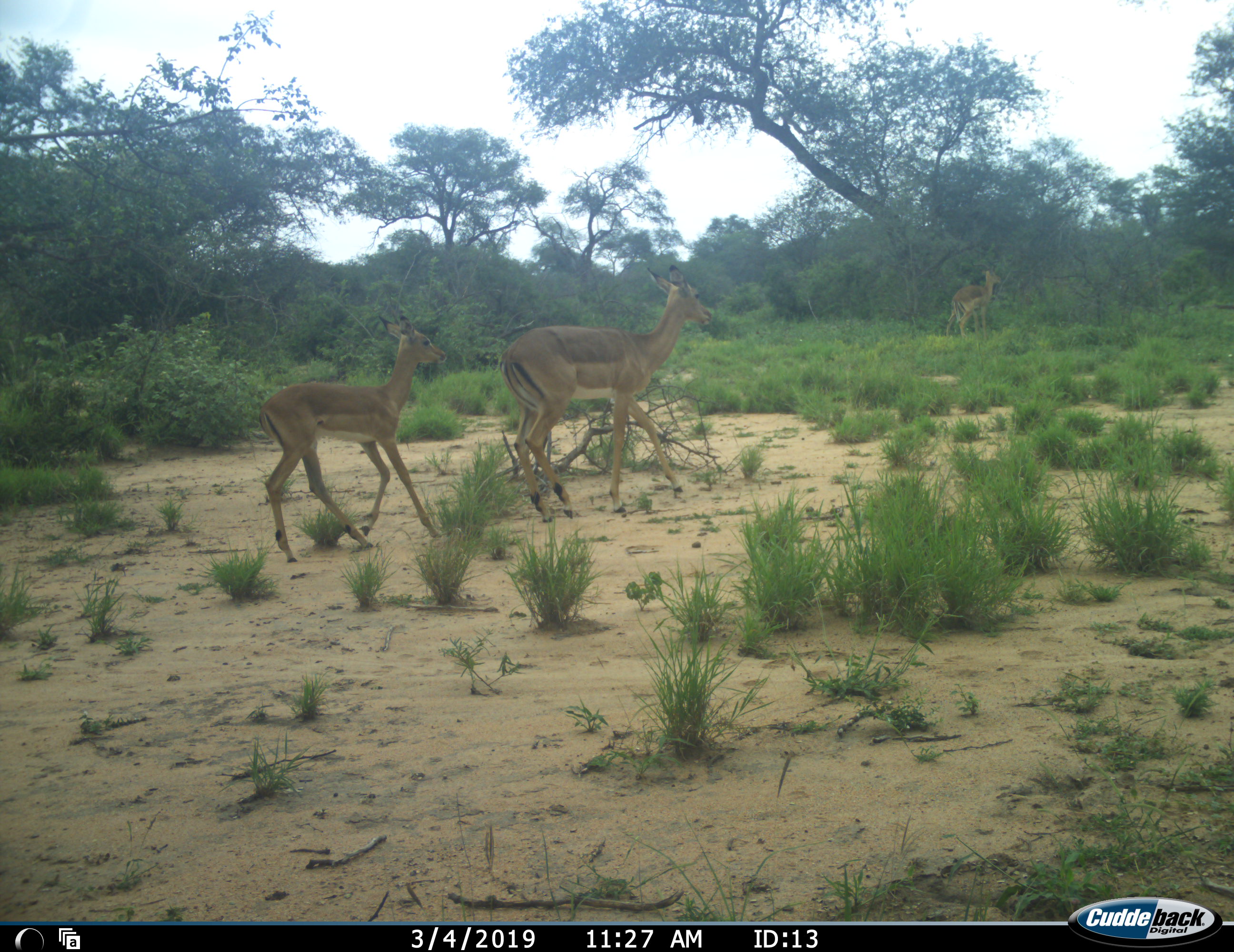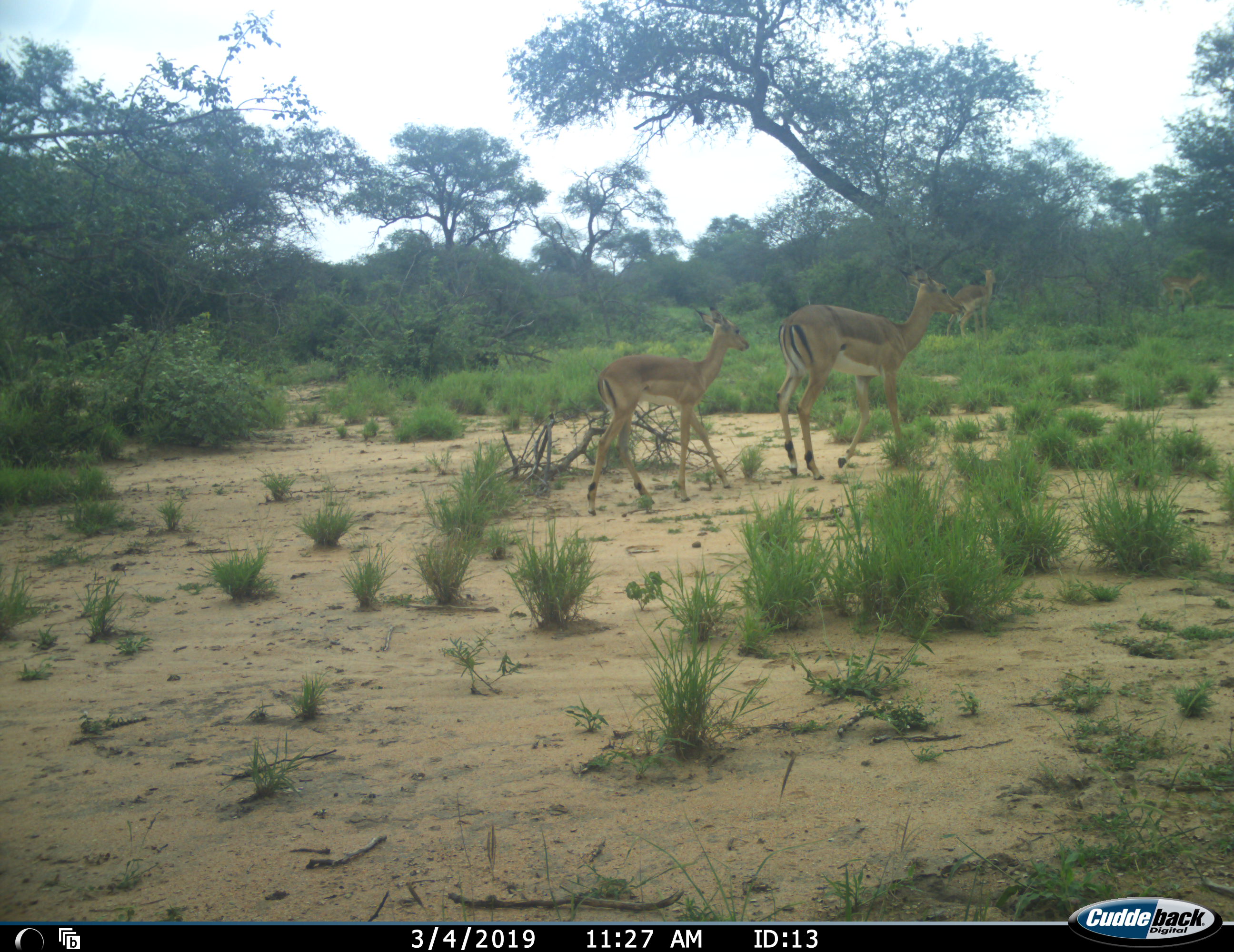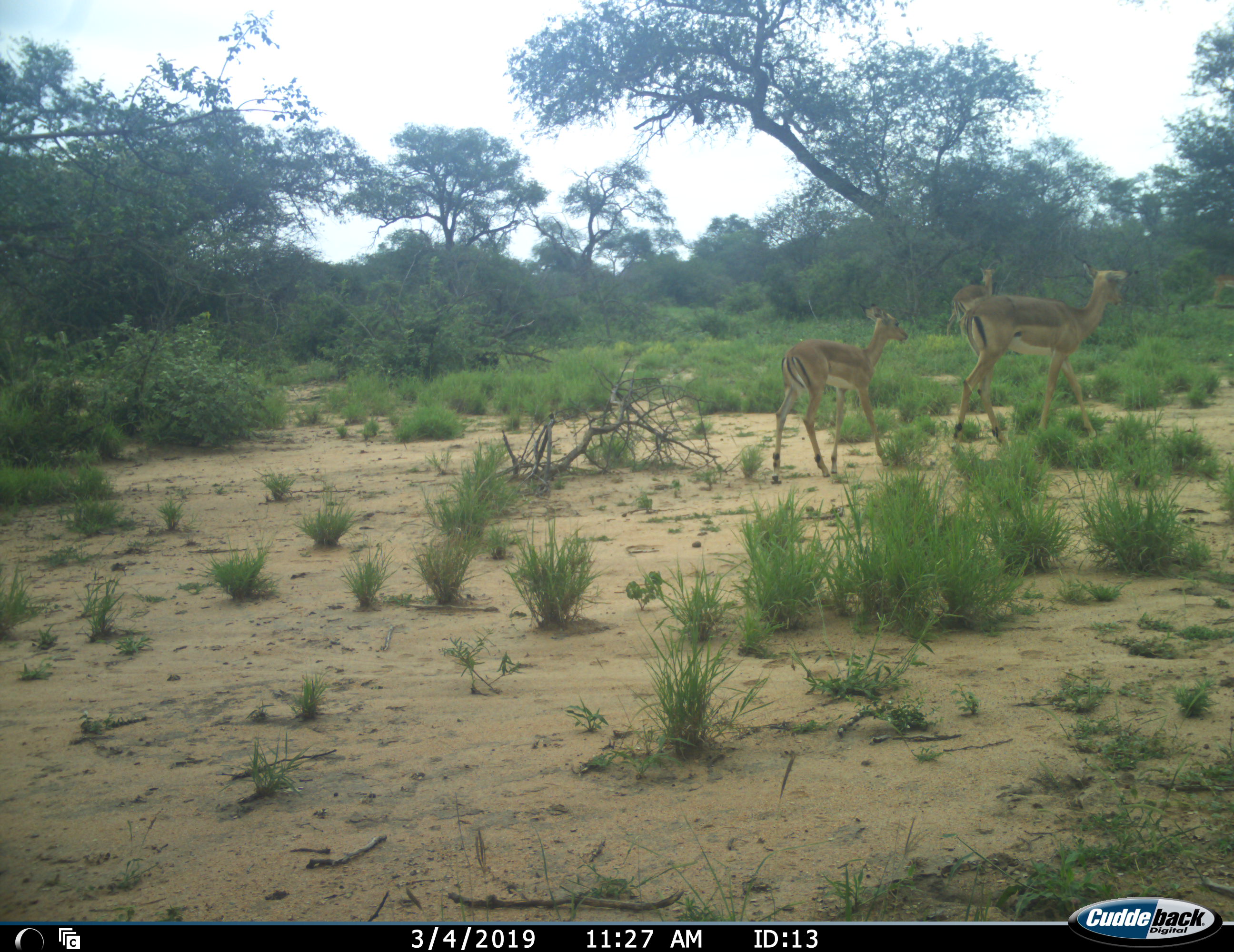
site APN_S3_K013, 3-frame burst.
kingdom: Animalia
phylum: Chordata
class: Mammalia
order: Artiodactyla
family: Bovidae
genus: Aepyceros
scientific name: Aepyceros melampus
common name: impala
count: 4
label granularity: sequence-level